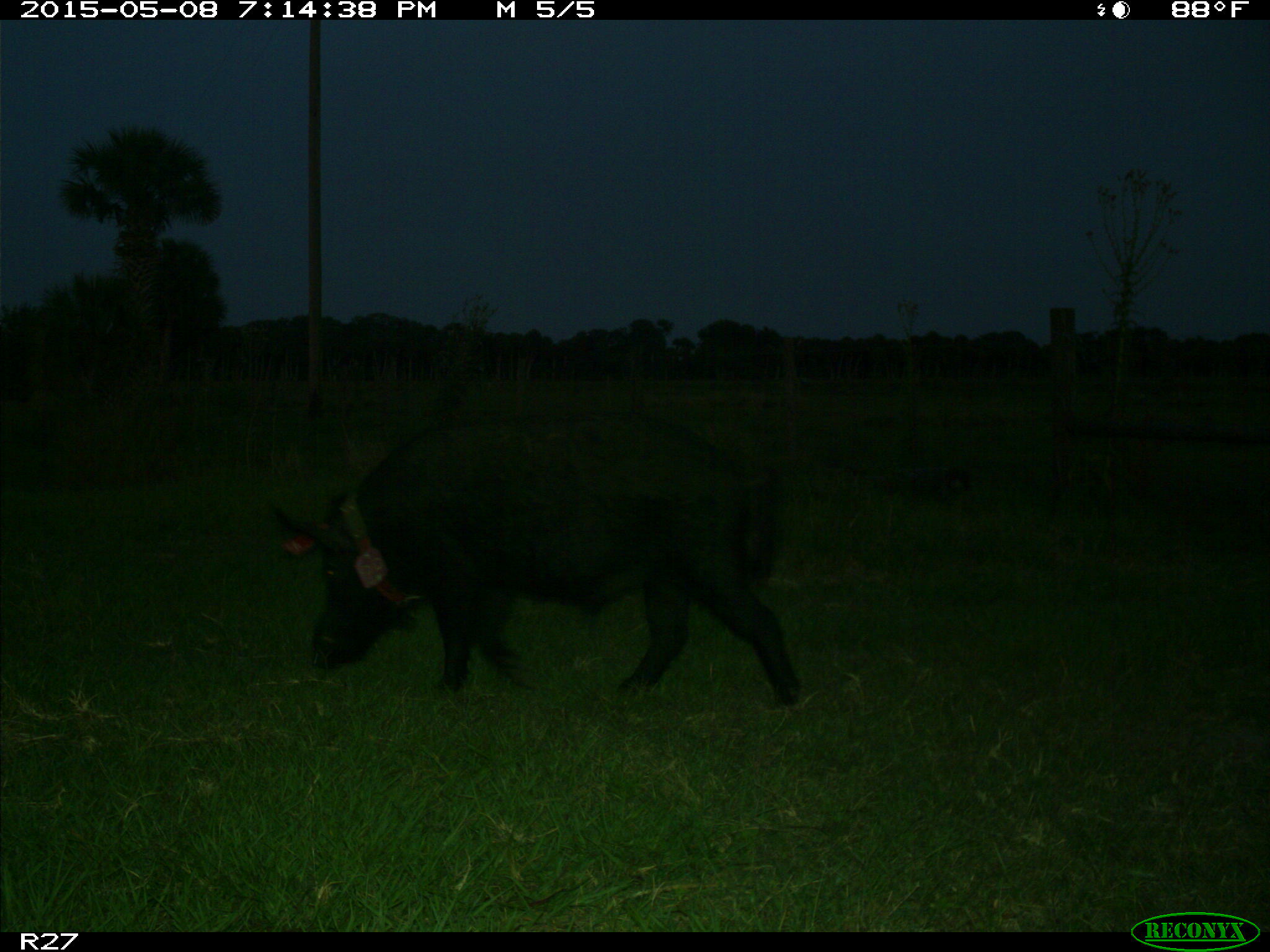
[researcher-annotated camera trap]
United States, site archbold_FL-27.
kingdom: Animalia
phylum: Chordata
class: Mammalia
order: Artiodactyla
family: Suidae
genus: Sus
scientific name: Sus scrofa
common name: wild boar